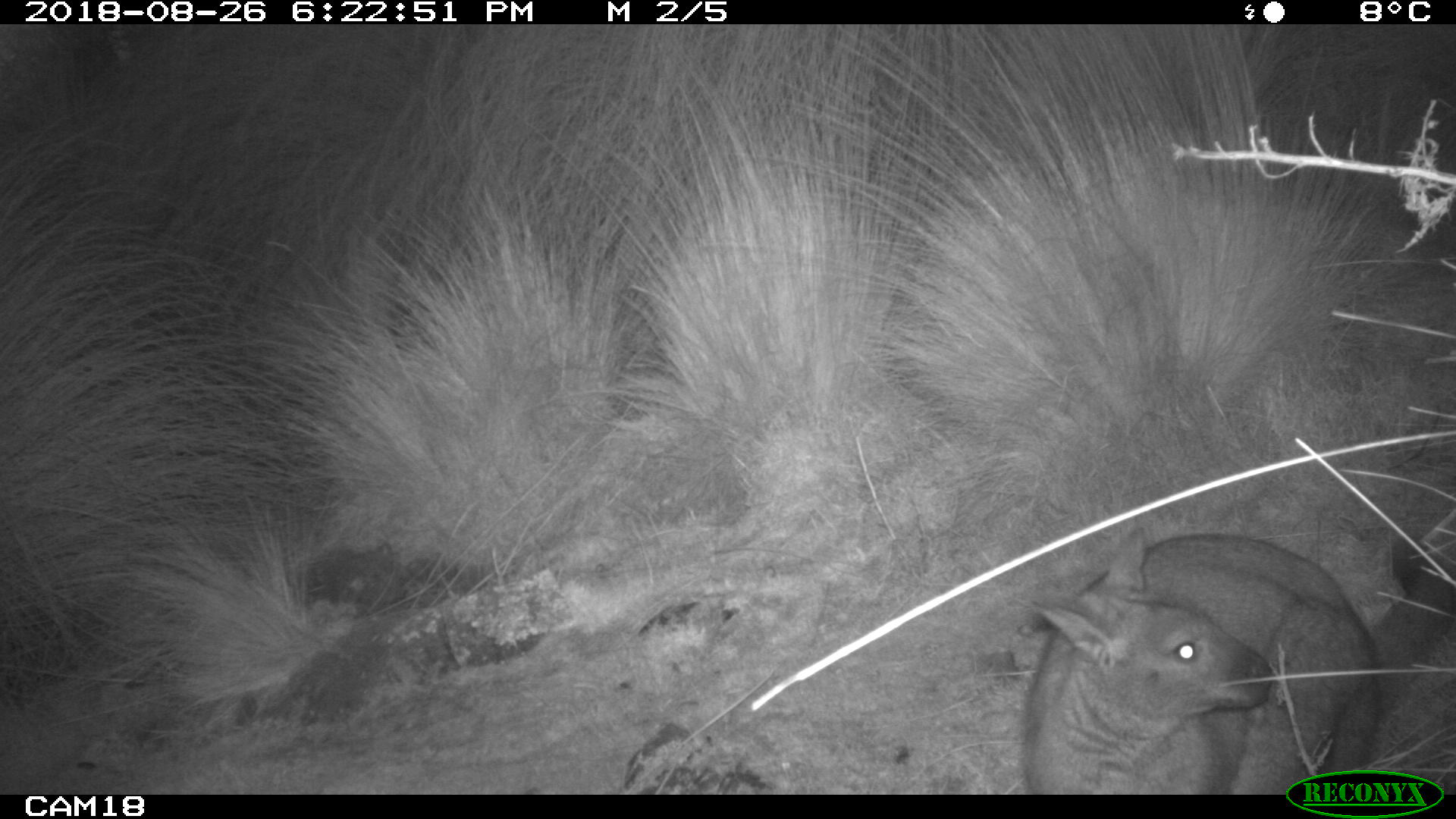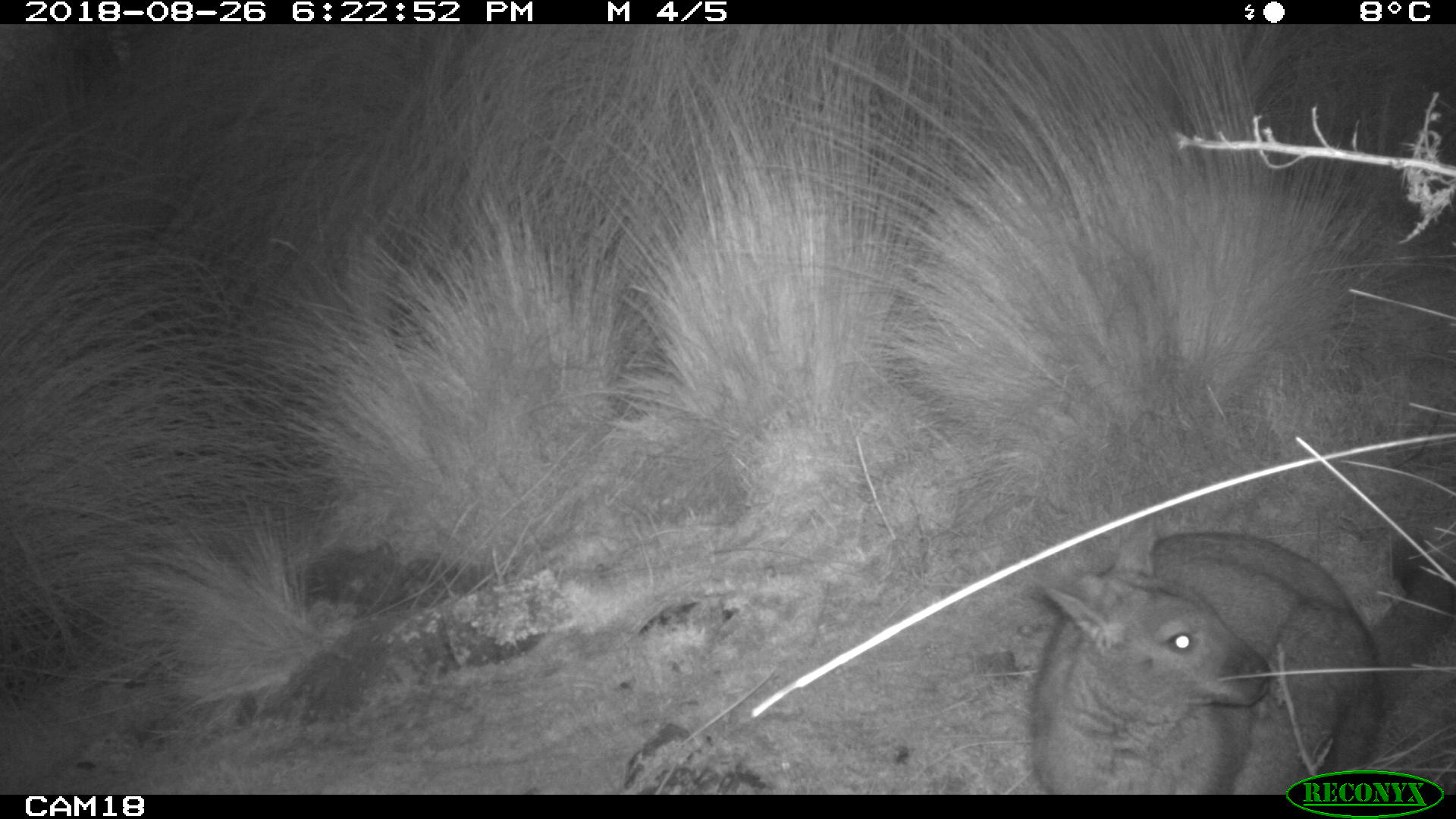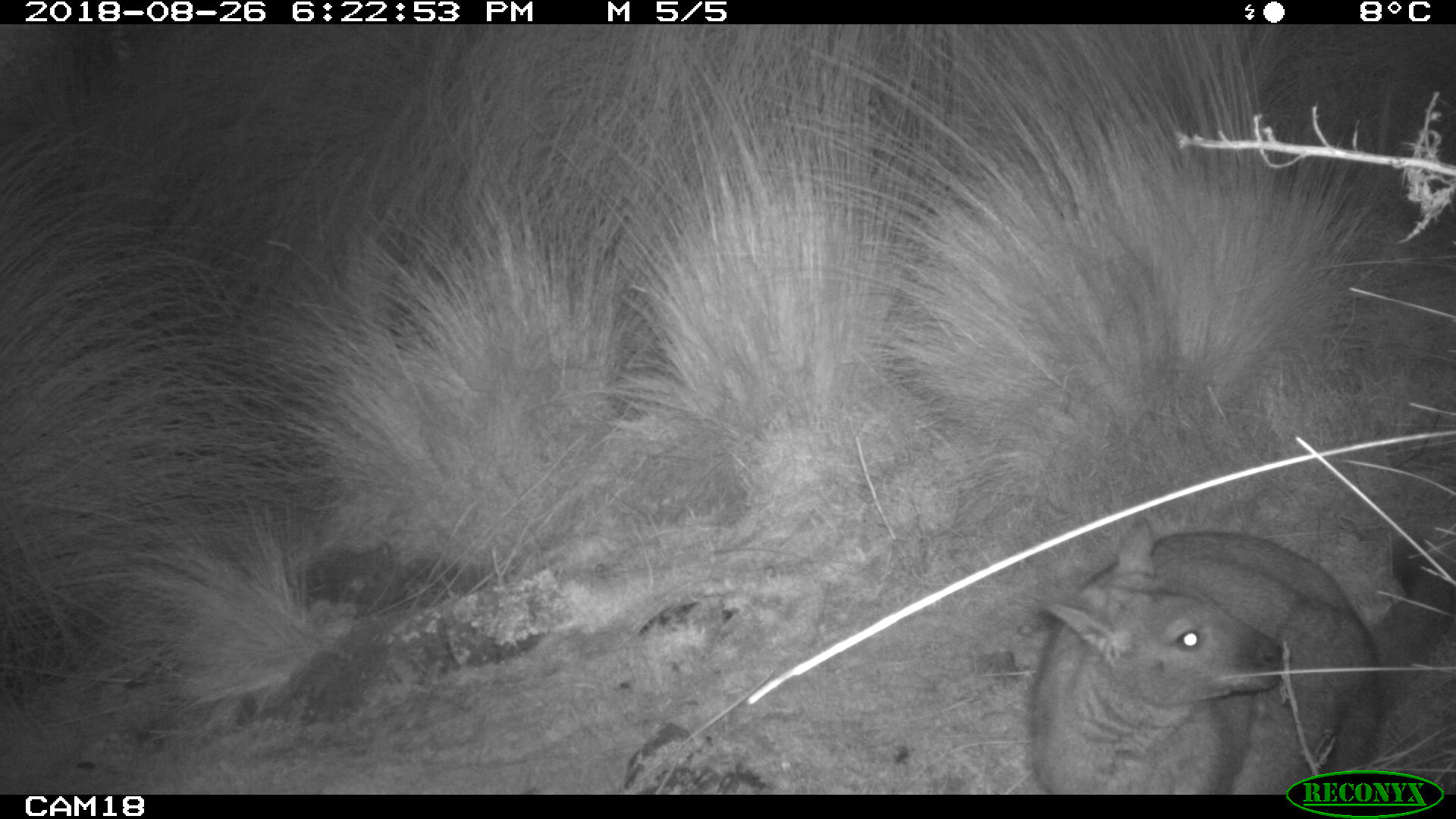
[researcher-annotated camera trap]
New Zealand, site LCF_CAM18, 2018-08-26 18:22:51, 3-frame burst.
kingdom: Animalia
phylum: Chordata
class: Mammalia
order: Diprotodontia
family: Macropodidae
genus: Notamacropus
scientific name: Notamacropus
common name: wallaby